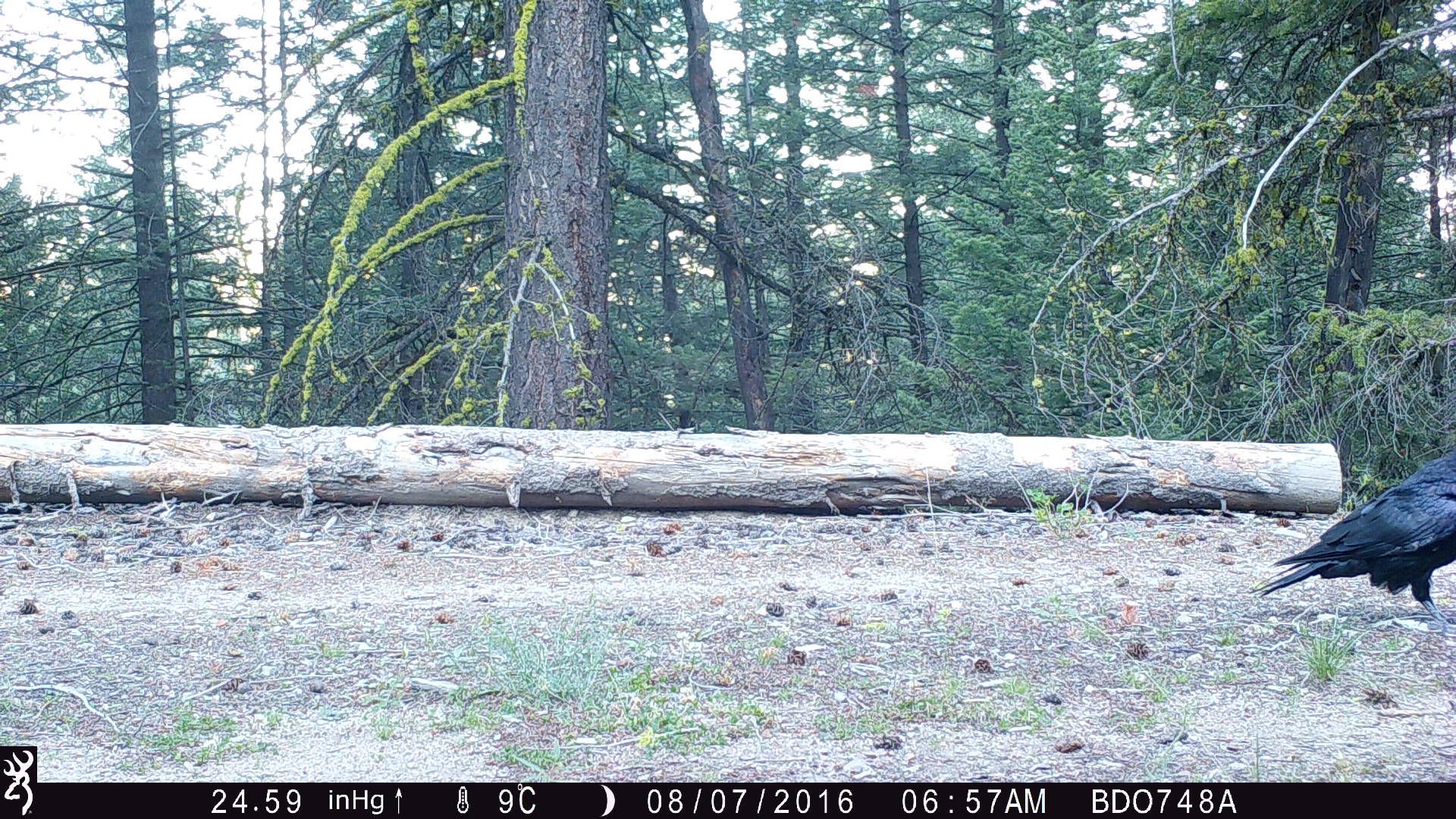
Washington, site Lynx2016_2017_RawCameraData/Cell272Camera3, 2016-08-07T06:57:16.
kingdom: Animalia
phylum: Chordata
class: Aves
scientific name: Aves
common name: birds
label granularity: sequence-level